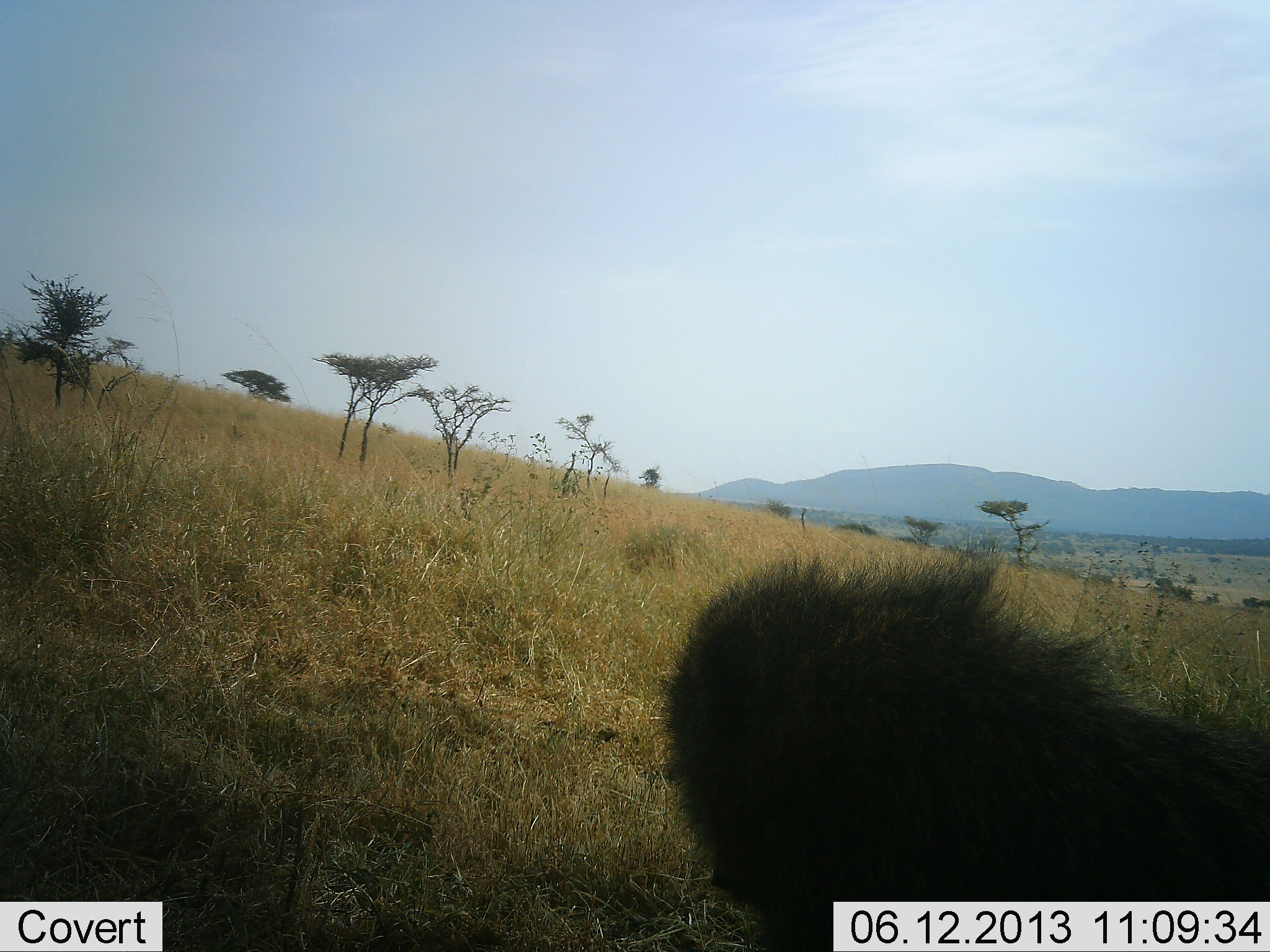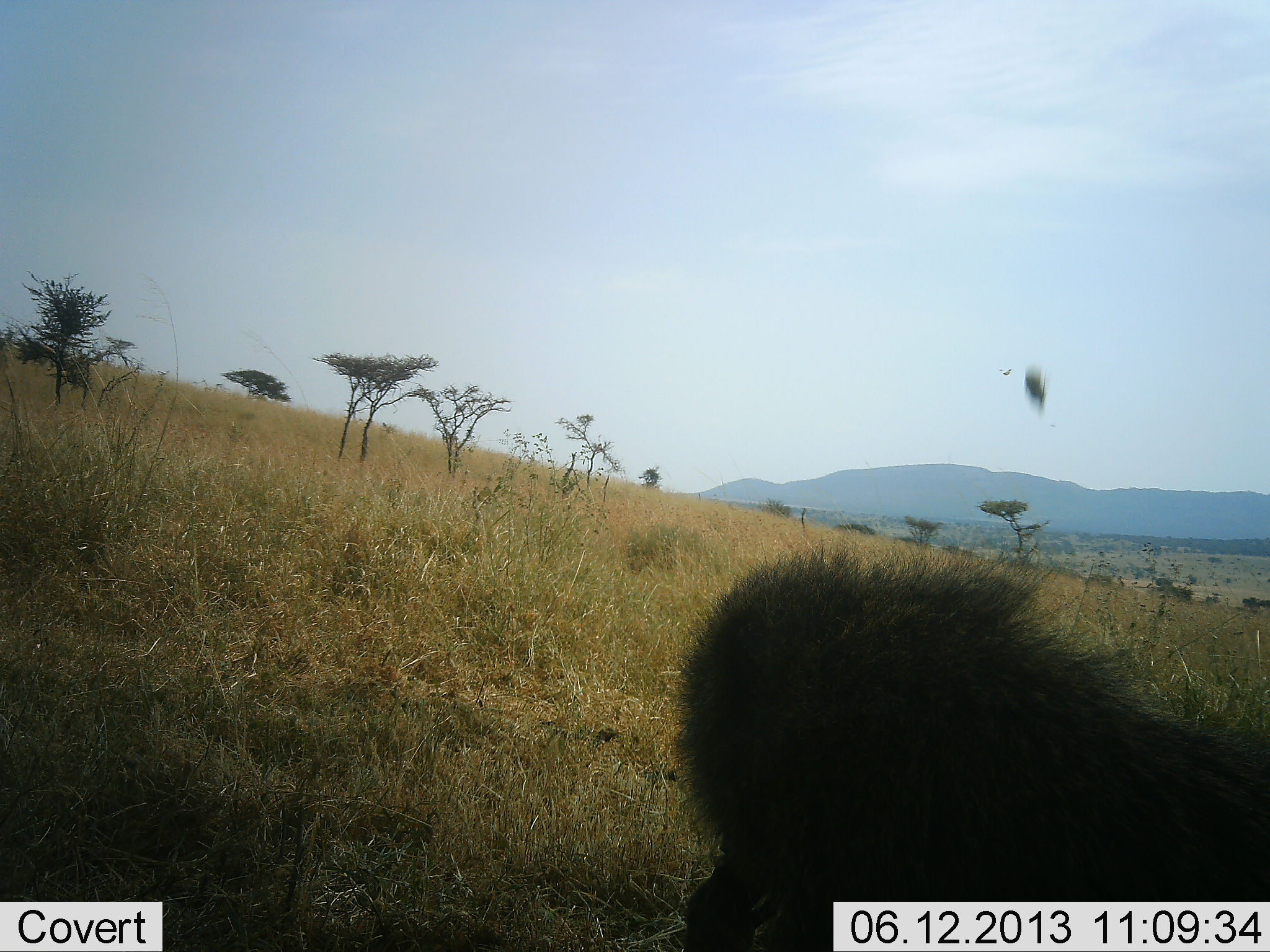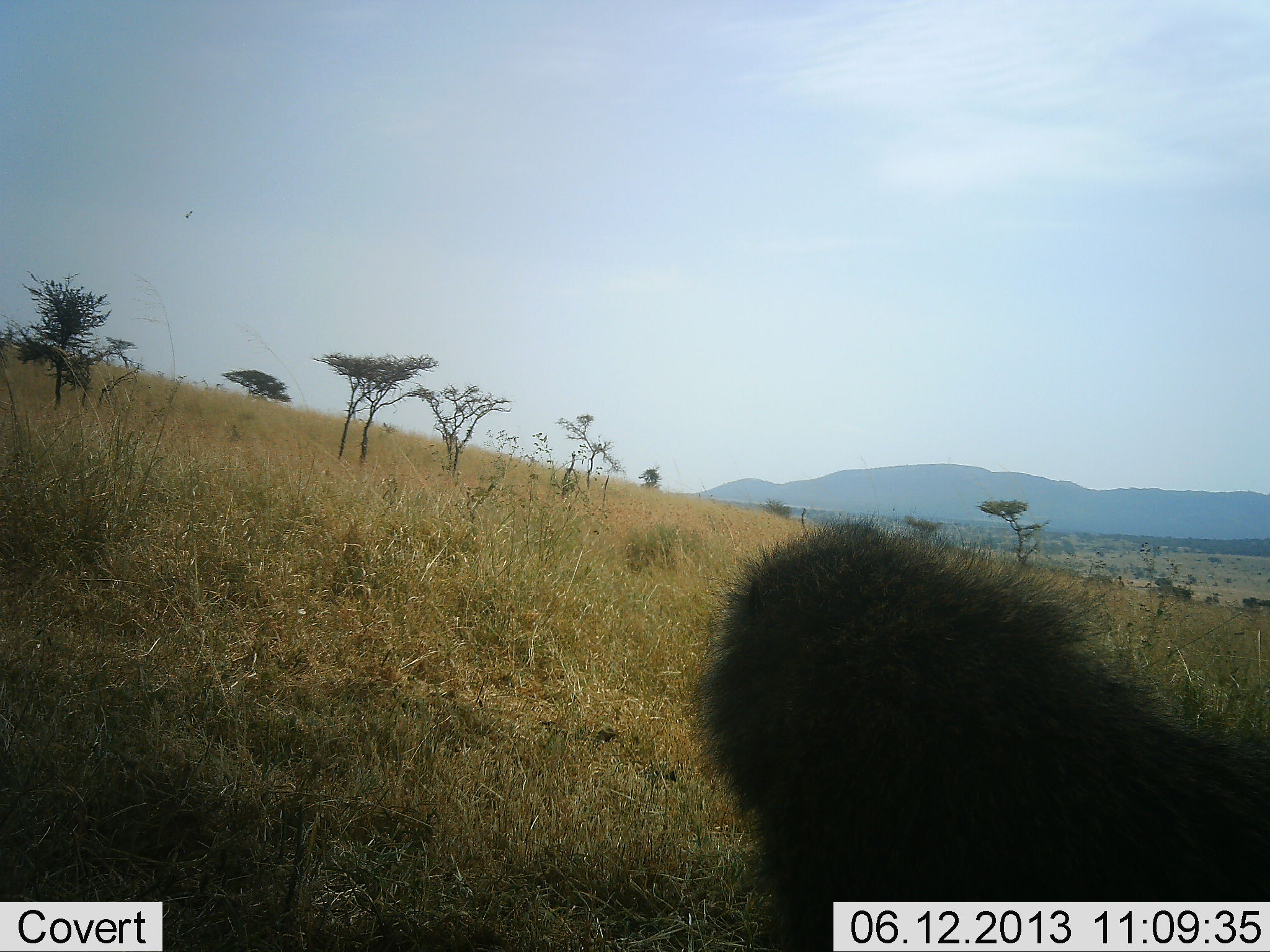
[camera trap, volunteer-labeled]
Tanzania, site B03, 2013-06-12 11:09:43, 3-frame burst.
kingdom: Animalia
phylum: Chordata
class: Mammalia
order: Primates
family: Cercopithecidae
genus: Papio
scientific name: Papio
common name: baboon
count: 1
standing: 53%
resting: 27%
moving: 13%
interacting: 0%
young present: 0%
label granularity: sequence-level